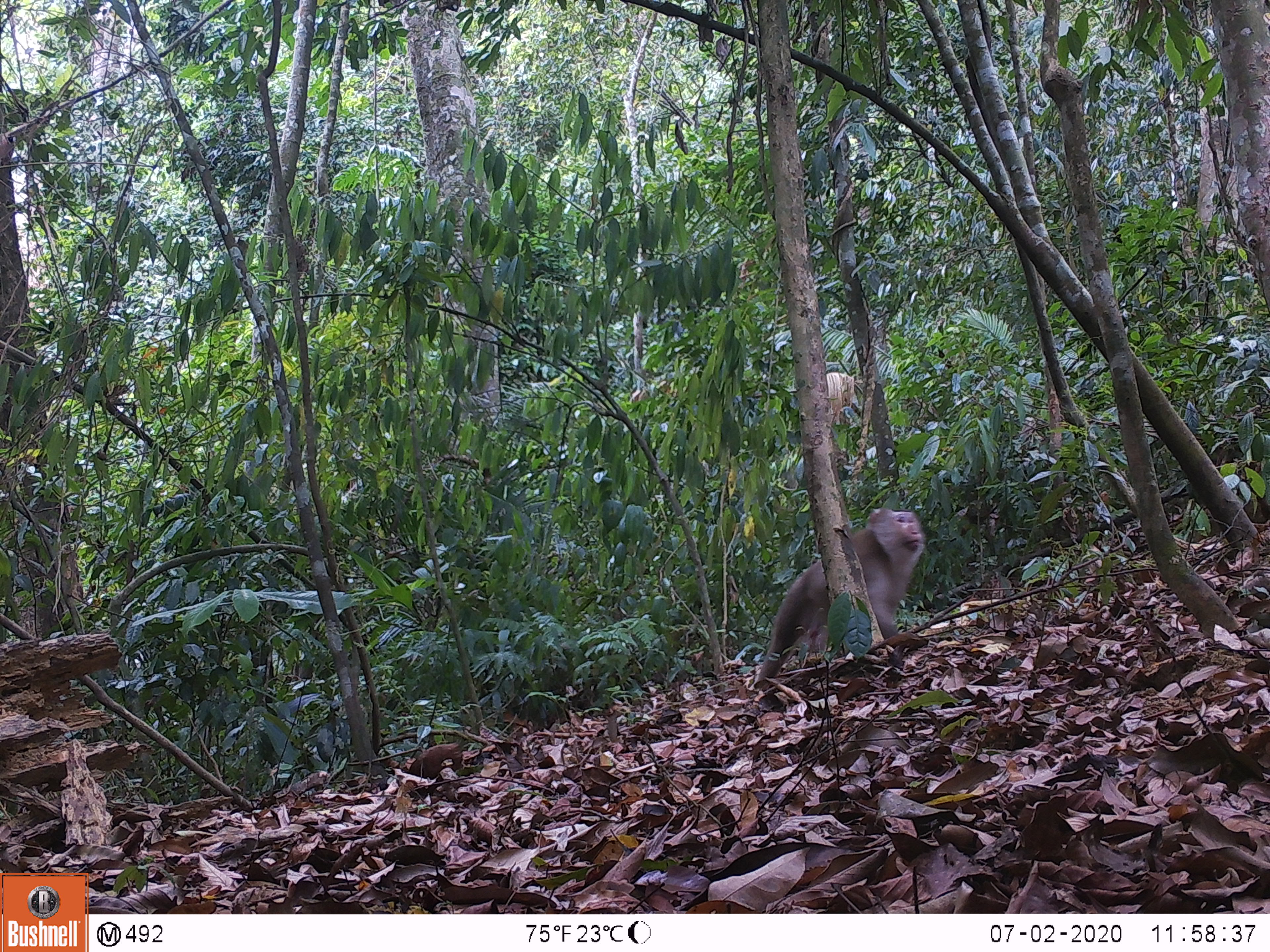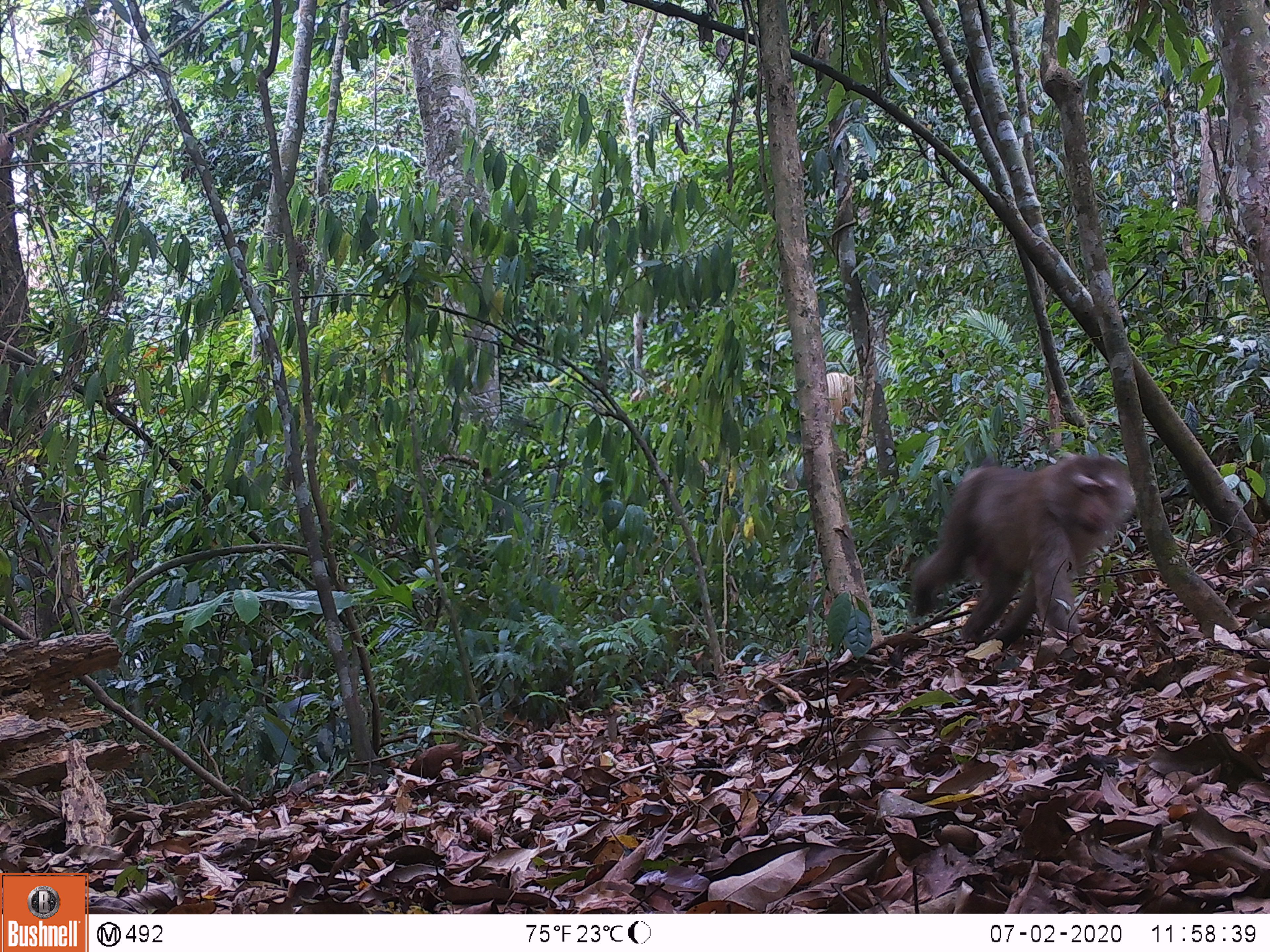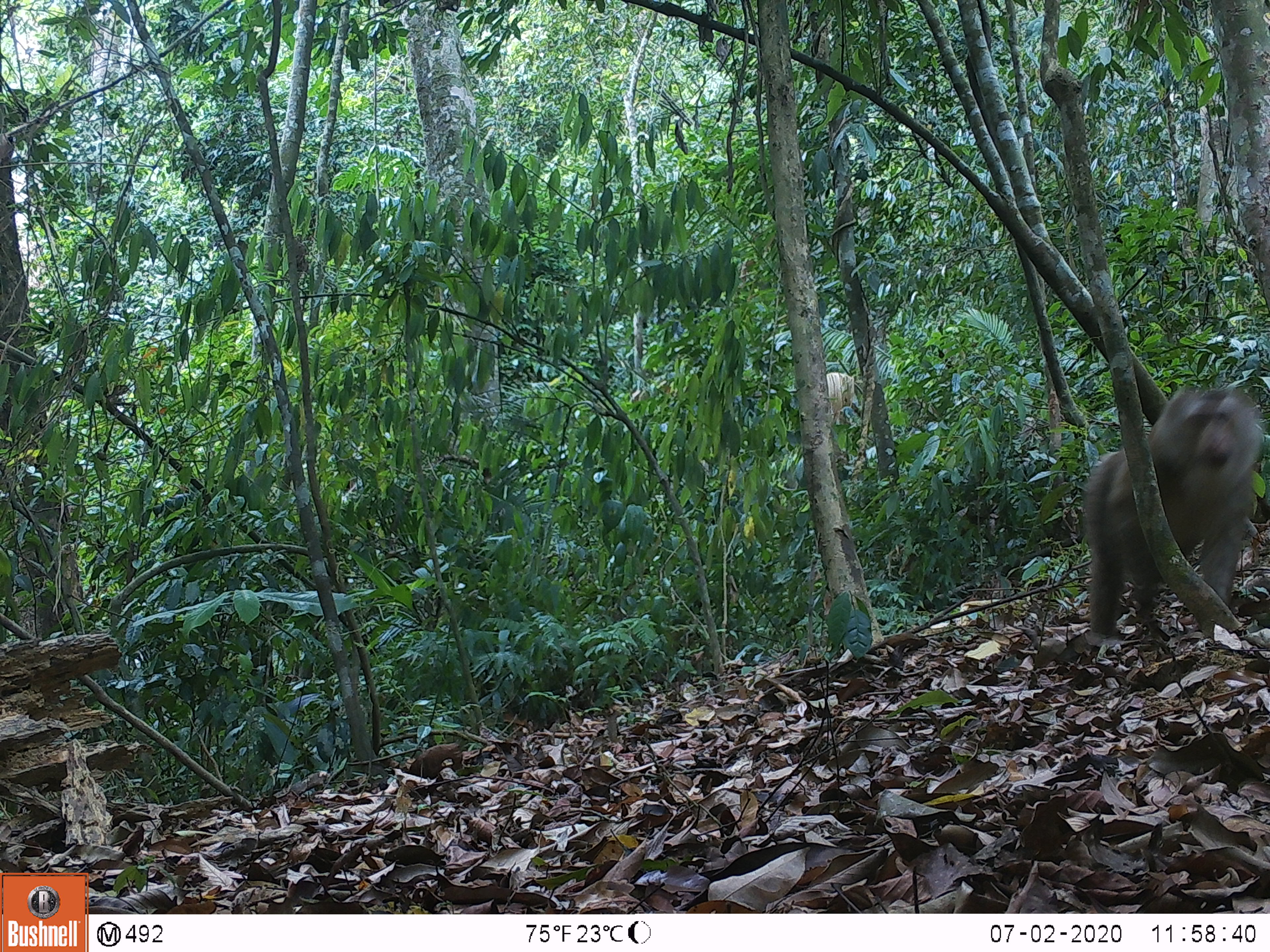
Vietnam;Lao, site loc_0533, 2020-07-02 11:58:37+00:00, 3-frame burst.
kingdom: Animalia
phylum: Chordata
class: Mammalia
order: Primates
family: Cercopithecidae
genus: Macaca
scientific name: Macaca nemestrina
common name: pig-tailed macaque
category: pig tailed macaque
Pig tailed macaque (pig-tailed macaque) (Macaca nemestrina). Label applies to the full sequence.